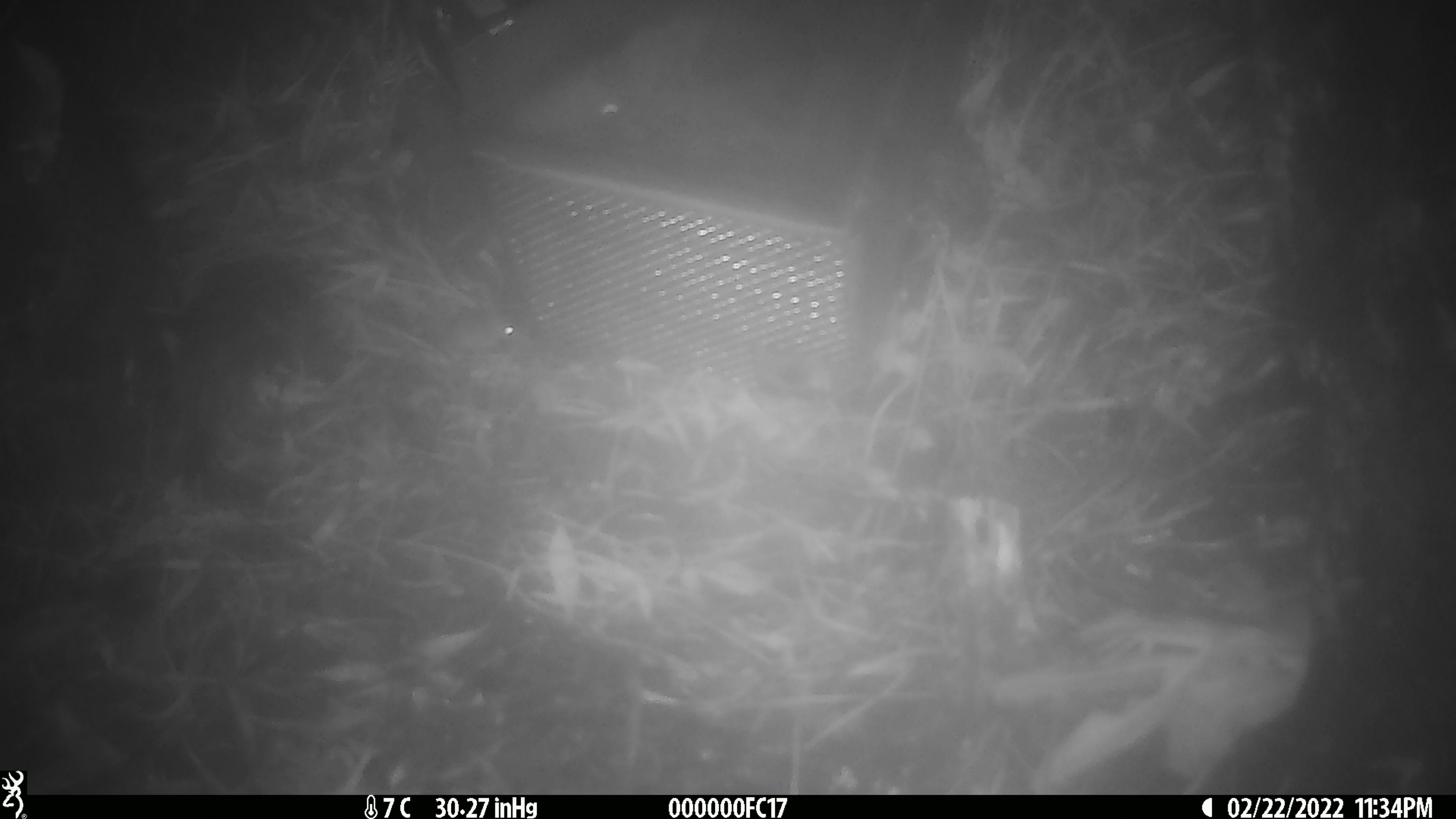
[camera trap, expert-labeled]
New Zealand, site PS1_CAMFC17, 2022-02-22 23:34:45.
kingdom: Animalia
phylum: Chordata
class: Mammalia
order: Rodentia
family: Muridae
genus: Mus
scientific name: Mus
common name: mouse